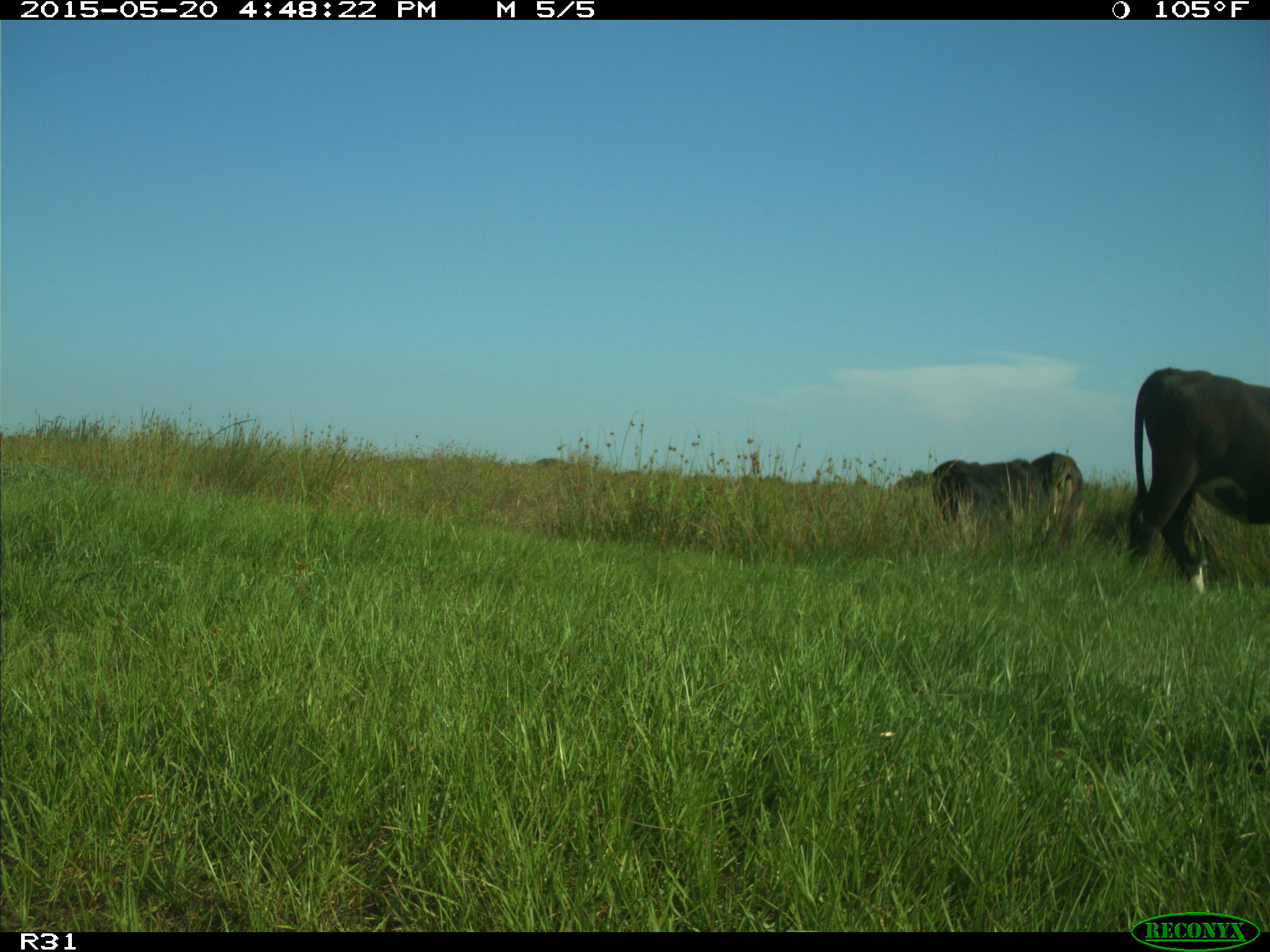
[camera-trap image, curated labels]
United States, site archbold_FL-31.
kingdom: Animalia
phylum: Chordata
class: Mammalia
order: Artiodactyla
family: Bovidae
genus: Bos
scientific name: Bos taurus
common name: domestic cow